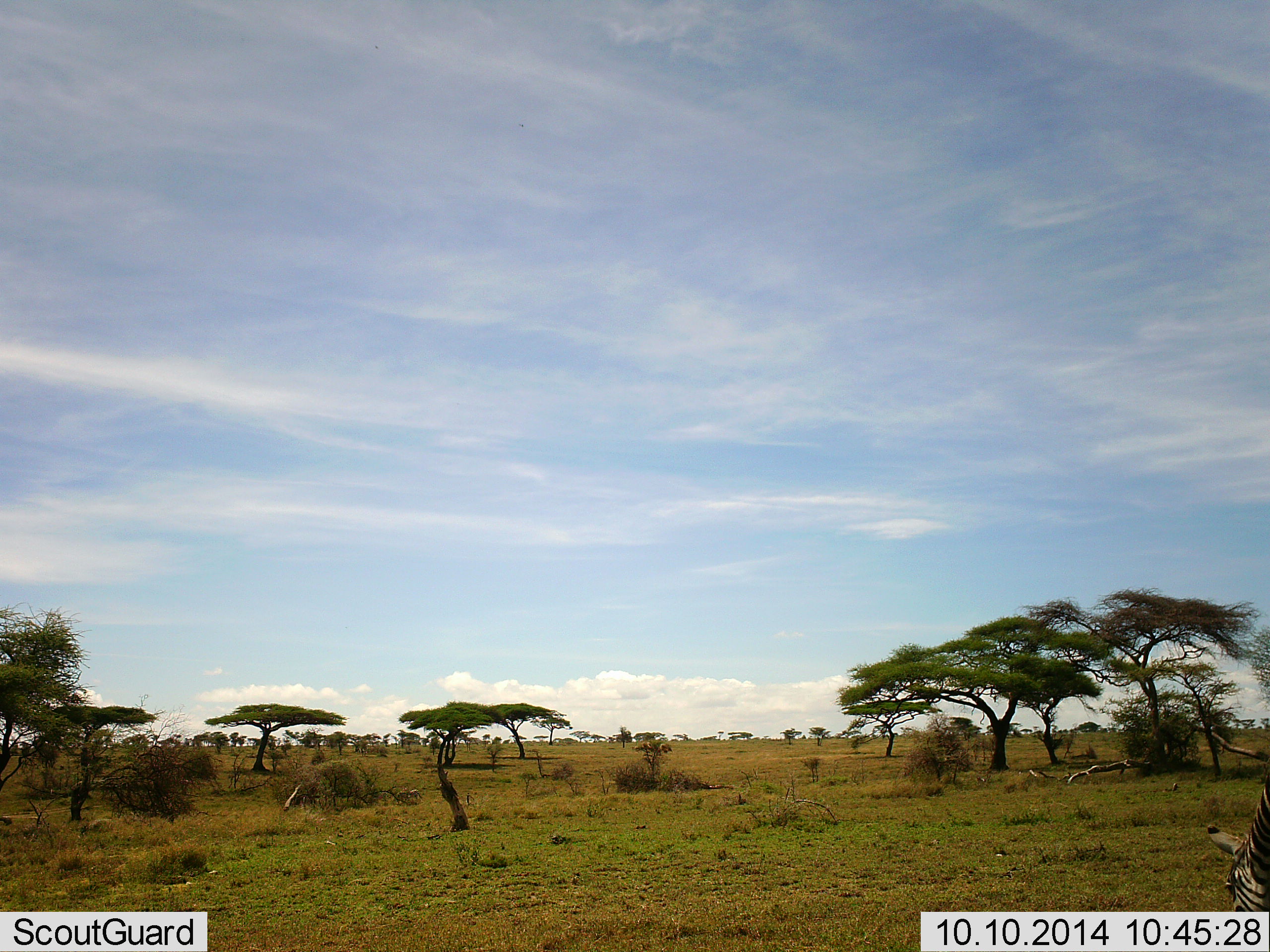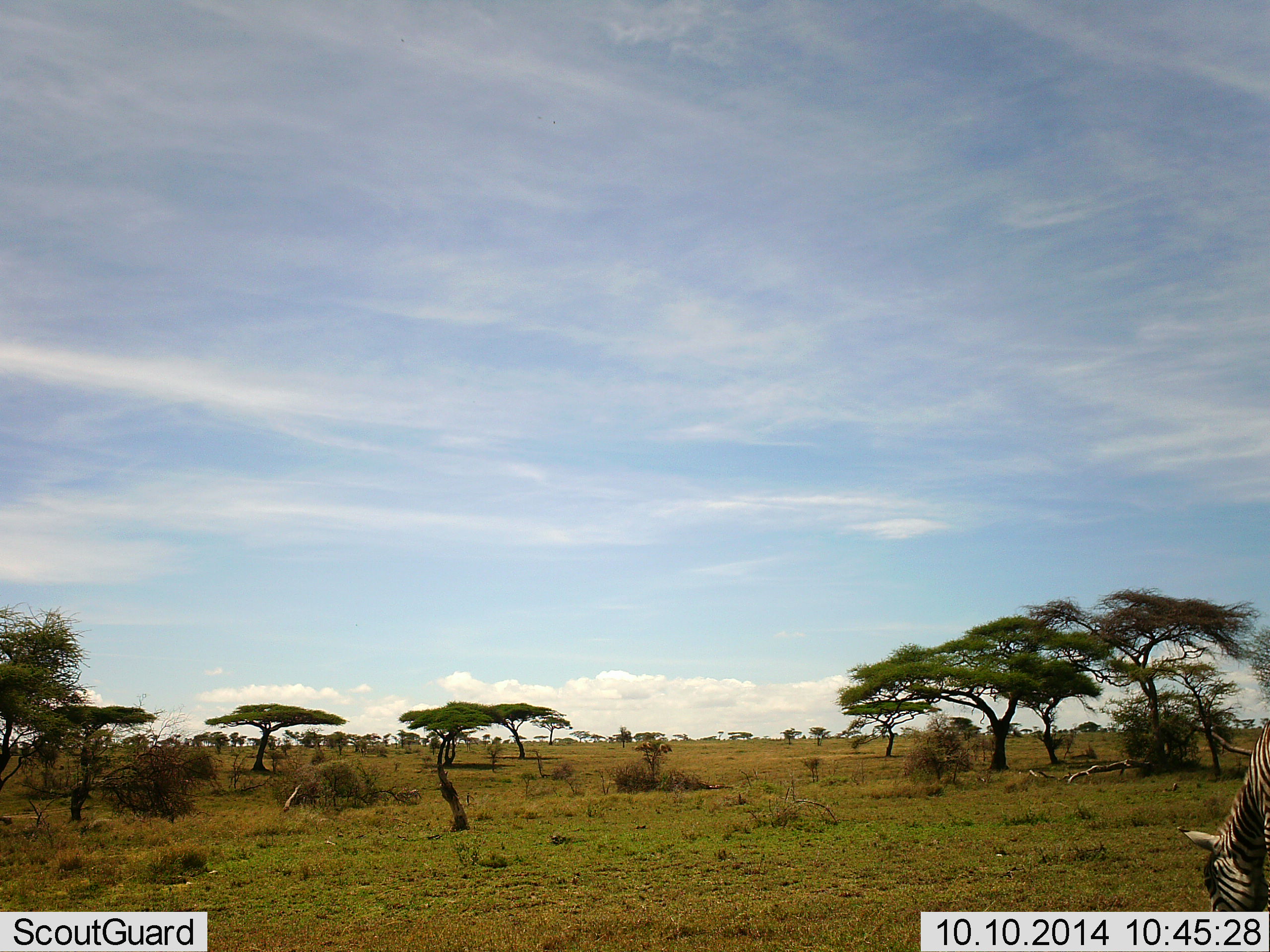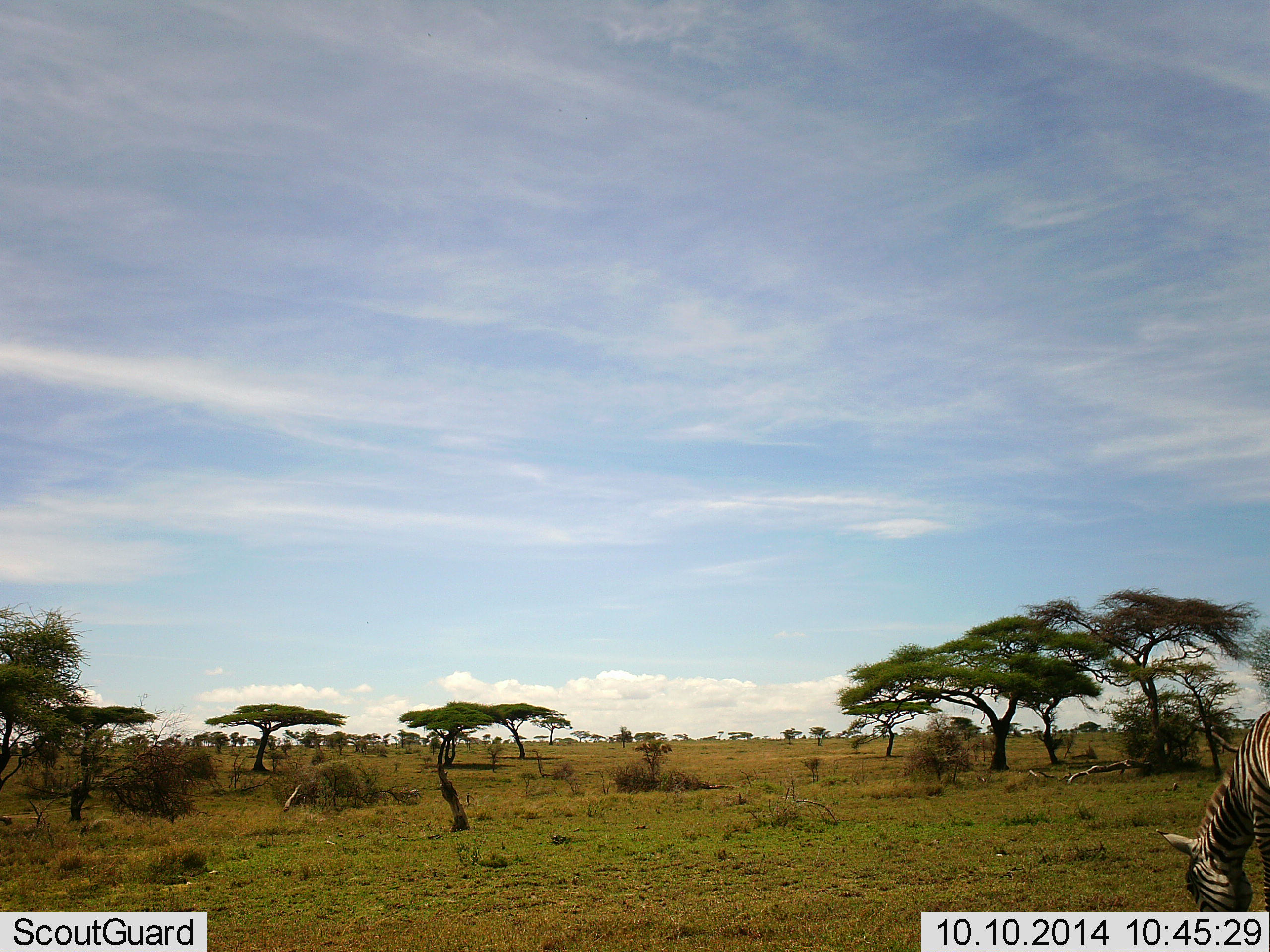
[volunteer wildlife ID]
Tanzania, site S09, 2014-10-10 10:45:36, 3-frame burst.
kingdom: Animalia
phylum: Chordata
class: Mammalia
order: Perissodactyla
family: Equidae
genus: Equus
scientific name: Equus quagga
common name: plains zebra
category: zebra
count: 1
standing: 0%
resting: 0%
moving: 20%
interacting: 0%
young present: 0%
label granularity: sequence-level